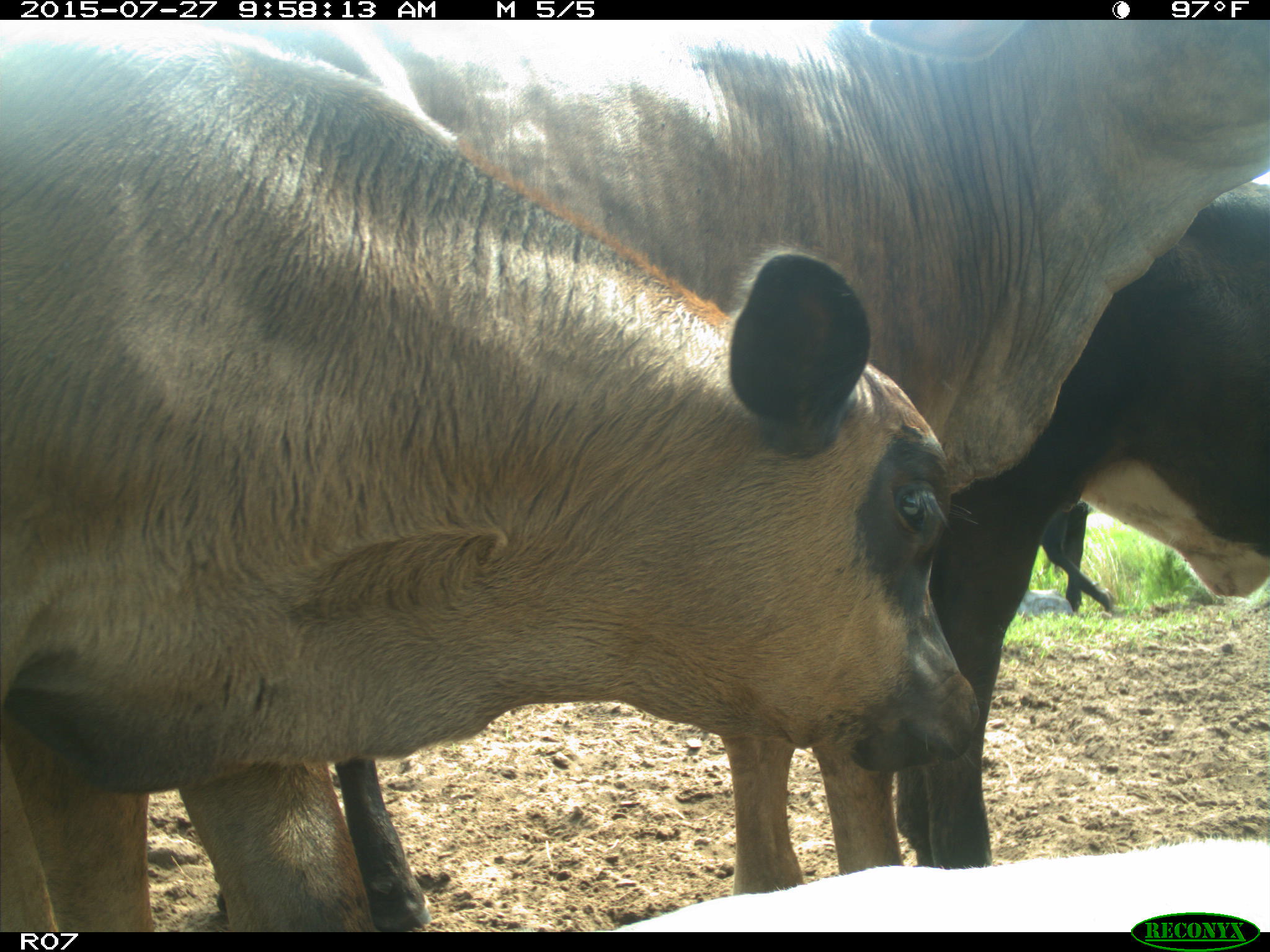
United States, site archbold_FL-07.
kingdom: Animalia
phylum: Chordata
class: Mammalia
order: Artiodactyla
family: Bovidae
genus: Bos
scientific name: Bos taurus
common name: domestic cow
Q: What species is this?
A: Bos taurus (domestic cow).